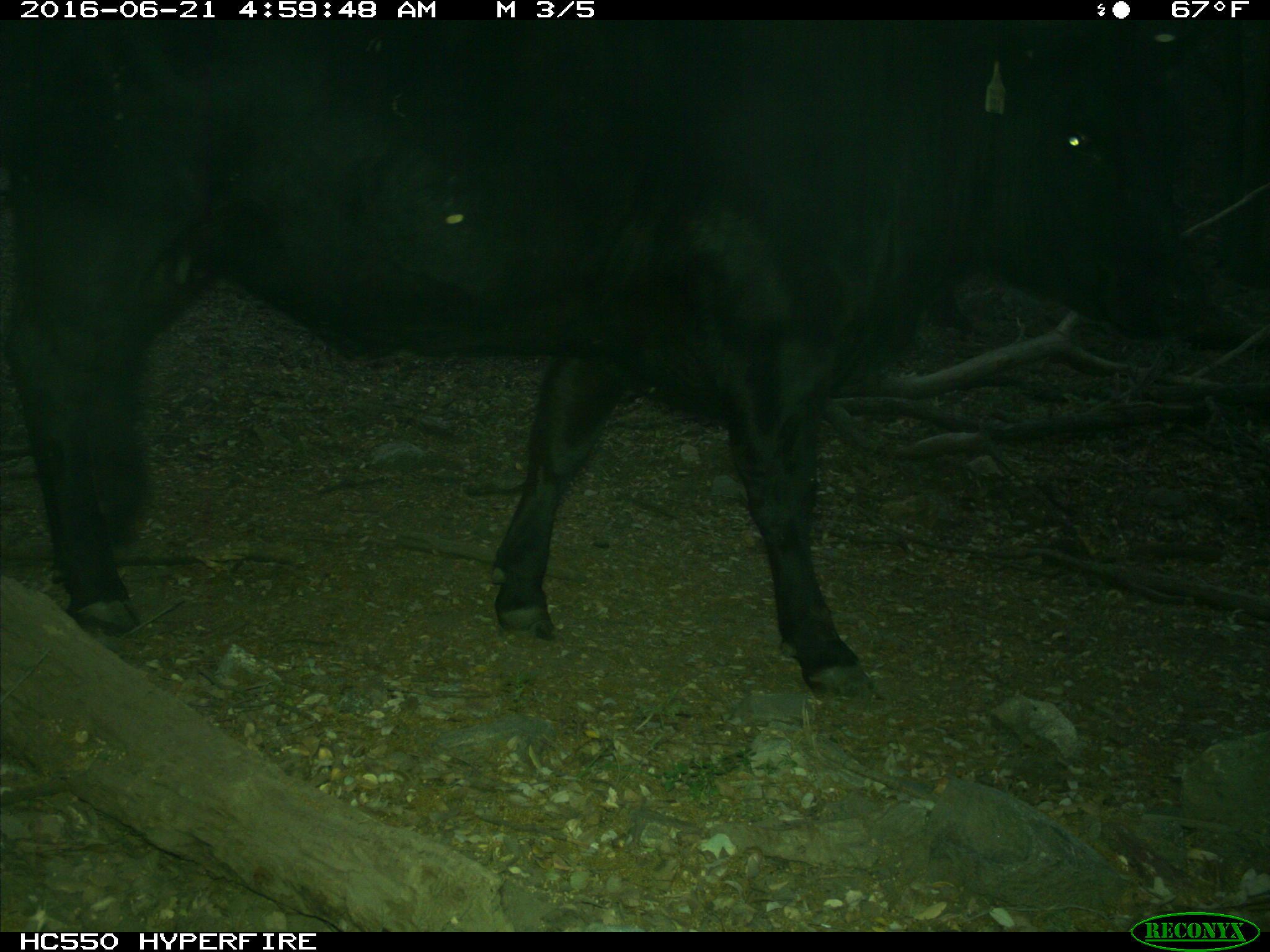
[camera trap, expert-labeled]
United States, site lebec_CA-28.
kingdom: Animalia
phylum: Chordata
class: Mammalia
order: Artiodactyla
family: Bovidae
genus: Bos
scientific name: Bos taurus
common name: domestic cow